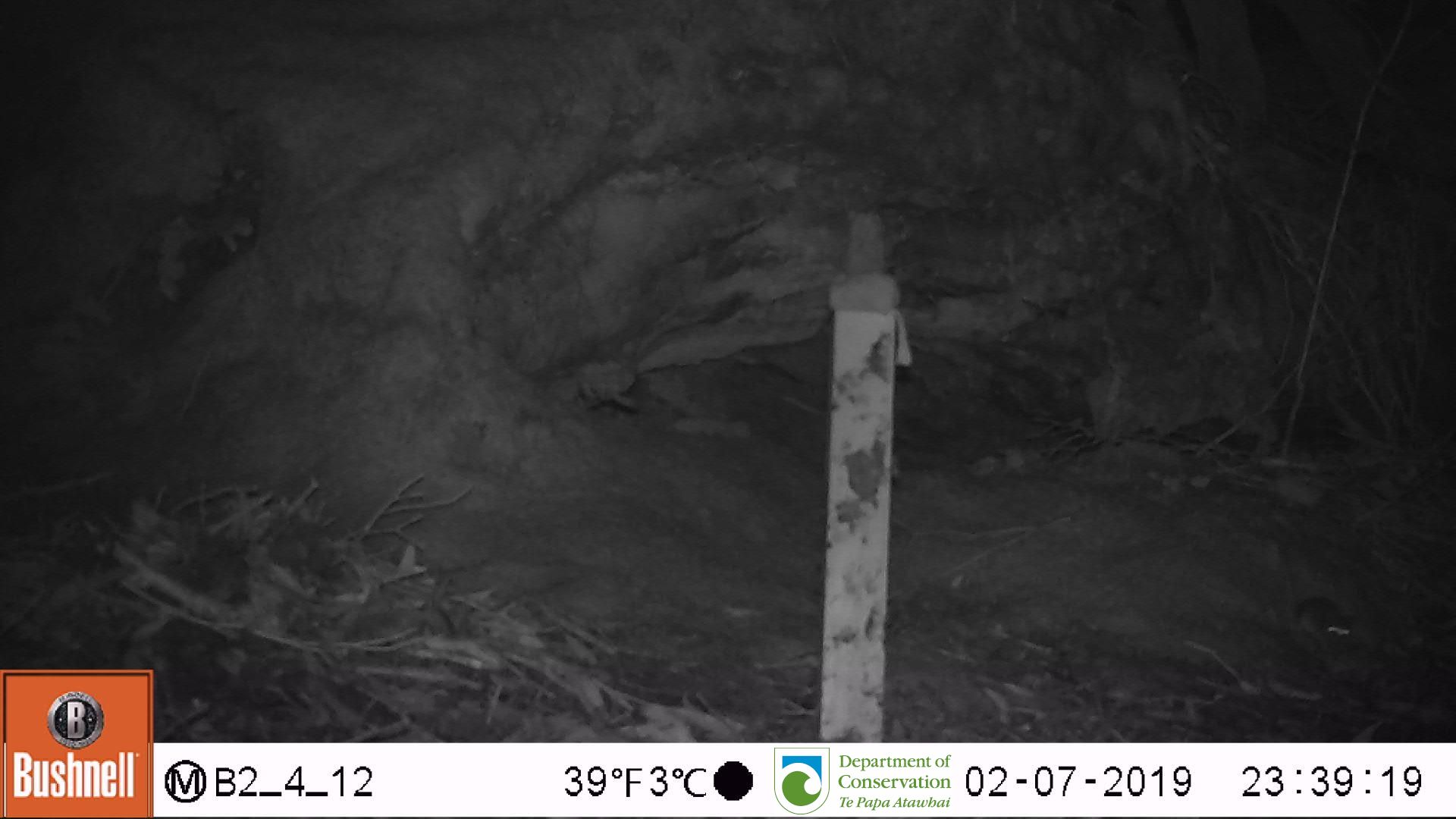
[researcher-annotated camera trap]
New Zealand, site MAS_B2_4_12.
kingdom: Animalia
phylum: Chordata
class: Mammalia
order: Rodentia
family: Muridae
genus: Mus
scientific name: Mus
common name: mouse